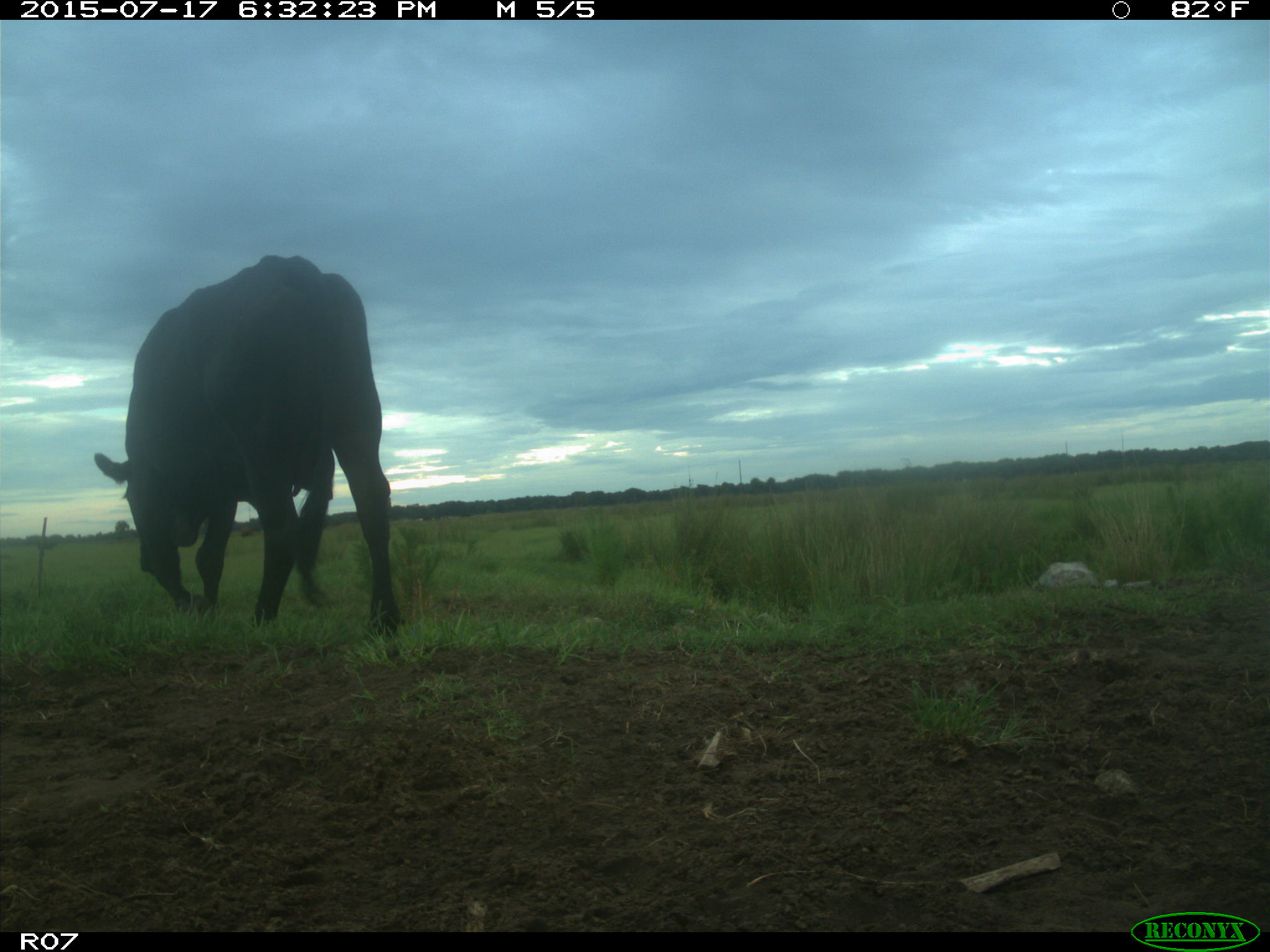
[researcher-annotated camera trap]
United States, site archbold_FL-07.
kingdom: Animalia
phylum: Chordata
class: Mammalia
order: Artiodactyla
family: Bovidae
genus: Bos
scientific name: Bos taurus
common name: domestic cow